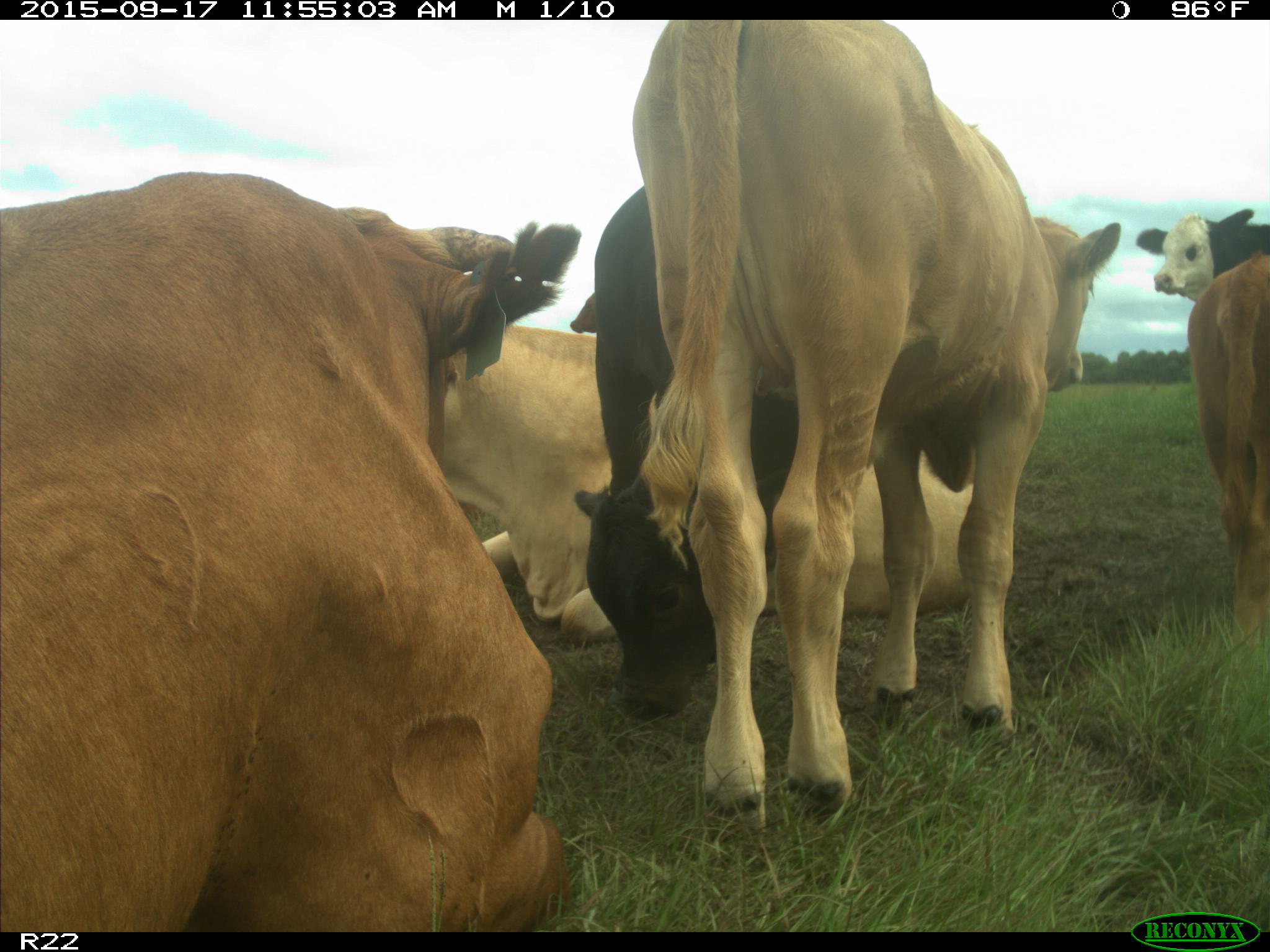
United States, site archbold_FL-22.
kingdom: Animalia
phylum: Chordata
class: Mammalia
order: Artiodactyla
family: Bovidae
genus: Bos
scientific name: Bos taurus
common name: domestic cow